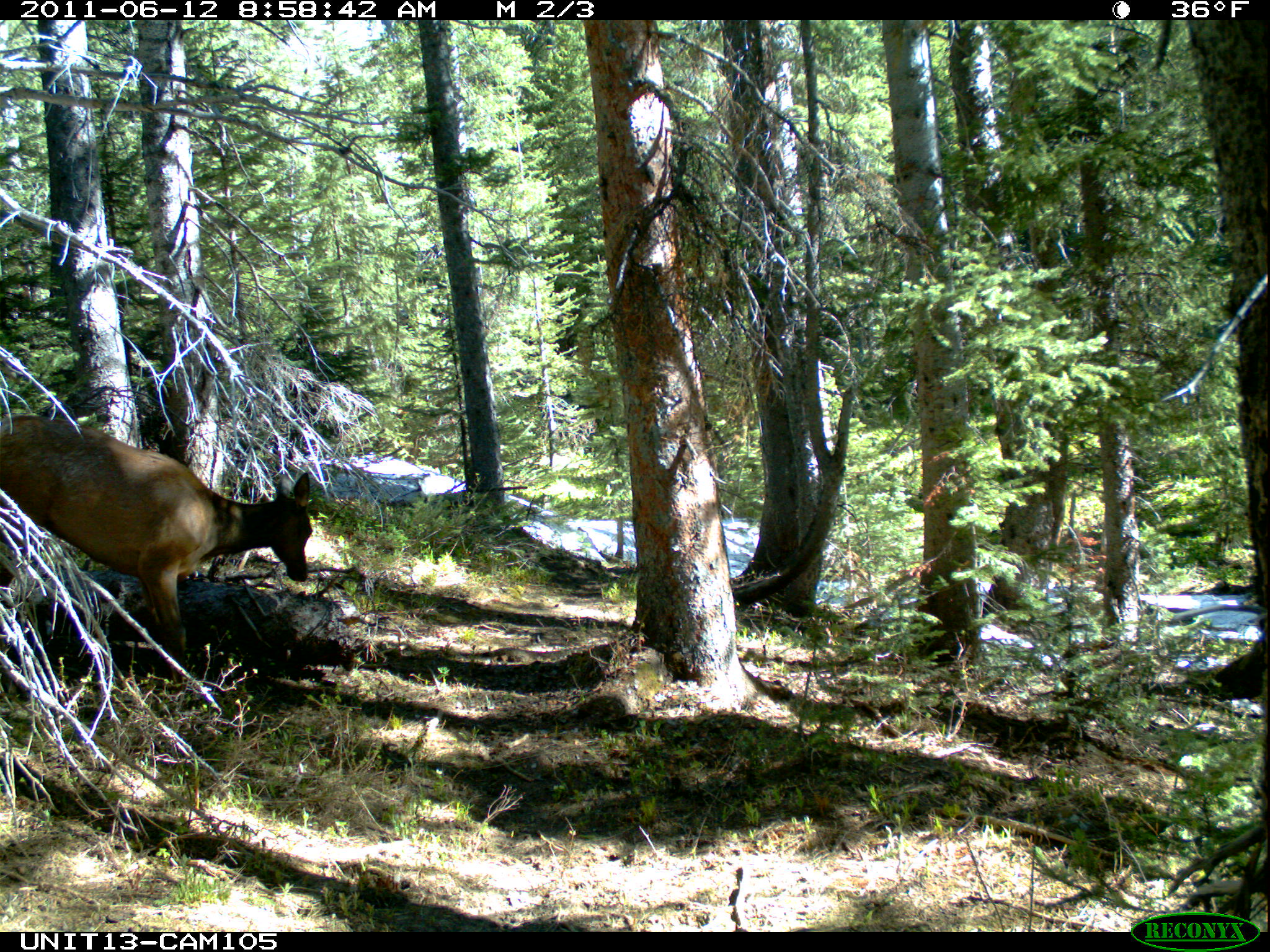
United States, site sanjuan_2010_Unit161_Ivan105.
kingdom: Animalia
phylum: Chordata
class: Mammalia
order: Artiodactyla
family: Cervidae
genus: Cervus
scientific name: Cervus elaphus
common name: red deer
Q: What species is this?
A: Cervus elaphus (red deer).